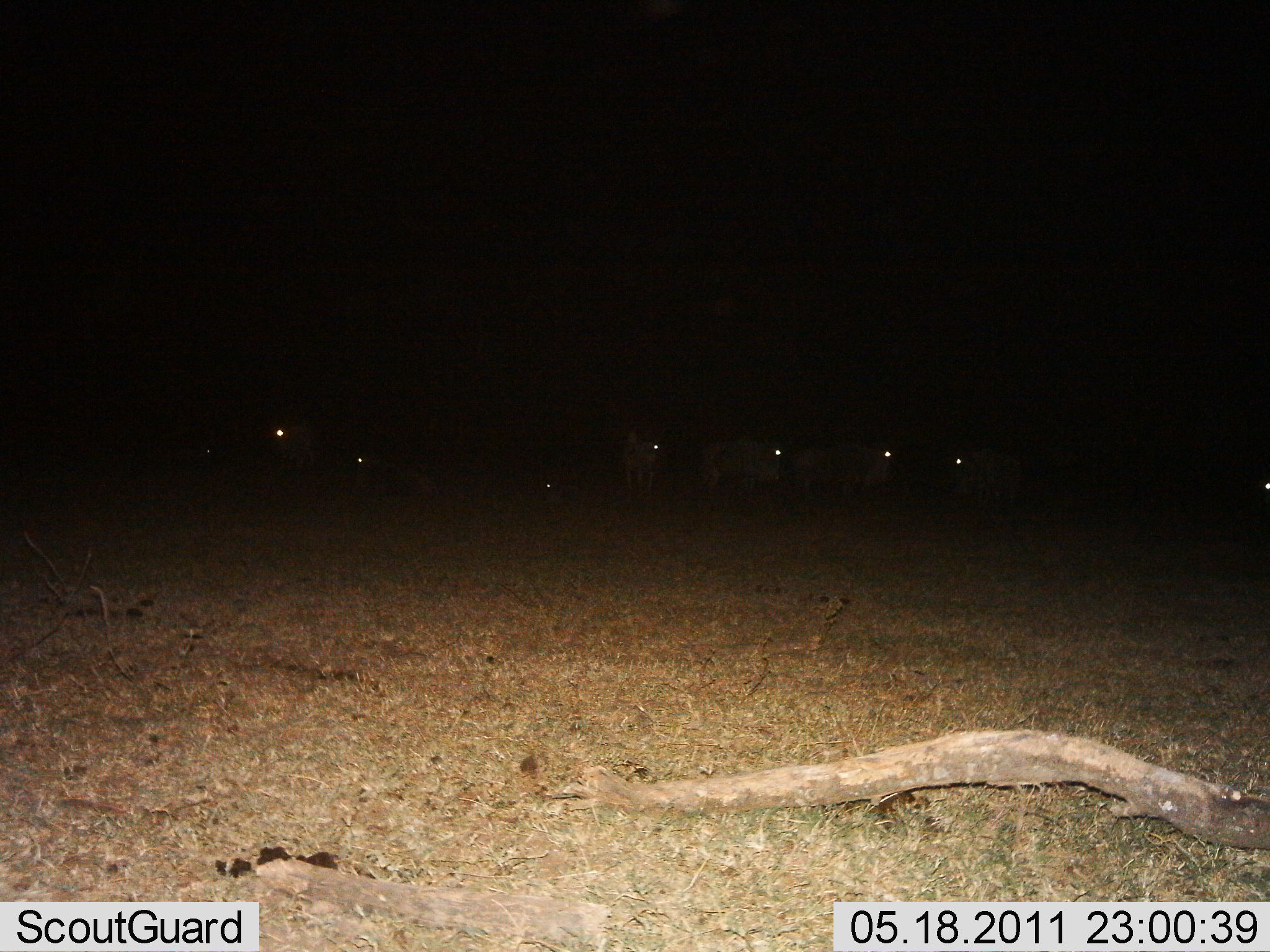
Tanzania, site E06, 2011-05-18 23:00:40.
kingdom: Animalia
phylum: Chordata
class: Mammalia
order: Artiodactyla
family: Bovidae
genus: Connochaetes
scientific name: Connochaetes taurinus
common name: blue wildebeest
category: wildebeest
Wildebeest (blue wildebeest) (Connochaetes taurinus), count 7. Behavior (volunteer vote fractions): standing 92%, resting 46%, moving 15%, interacting 0%. Young present (vote fraction): 8%. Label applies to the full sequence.